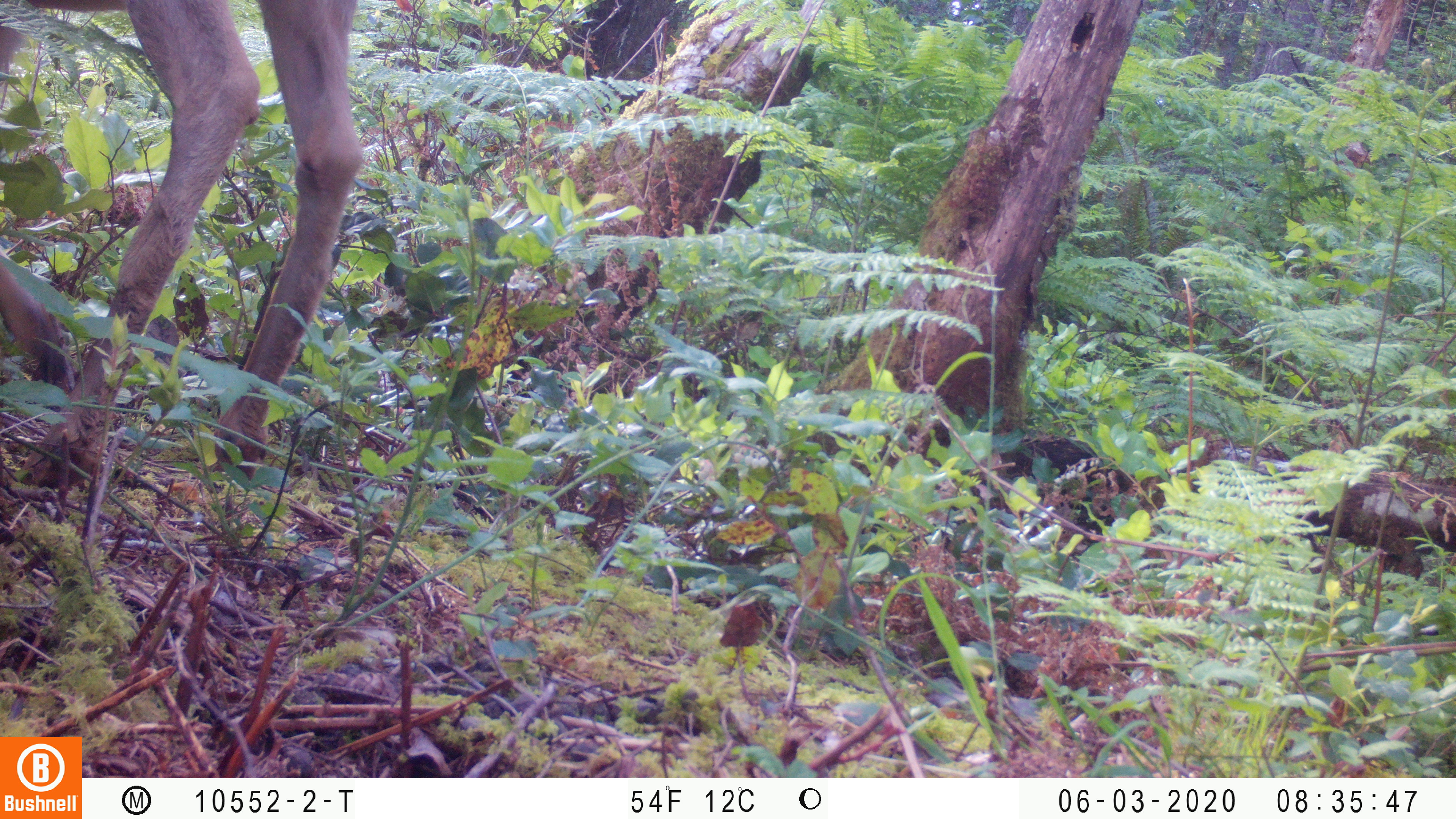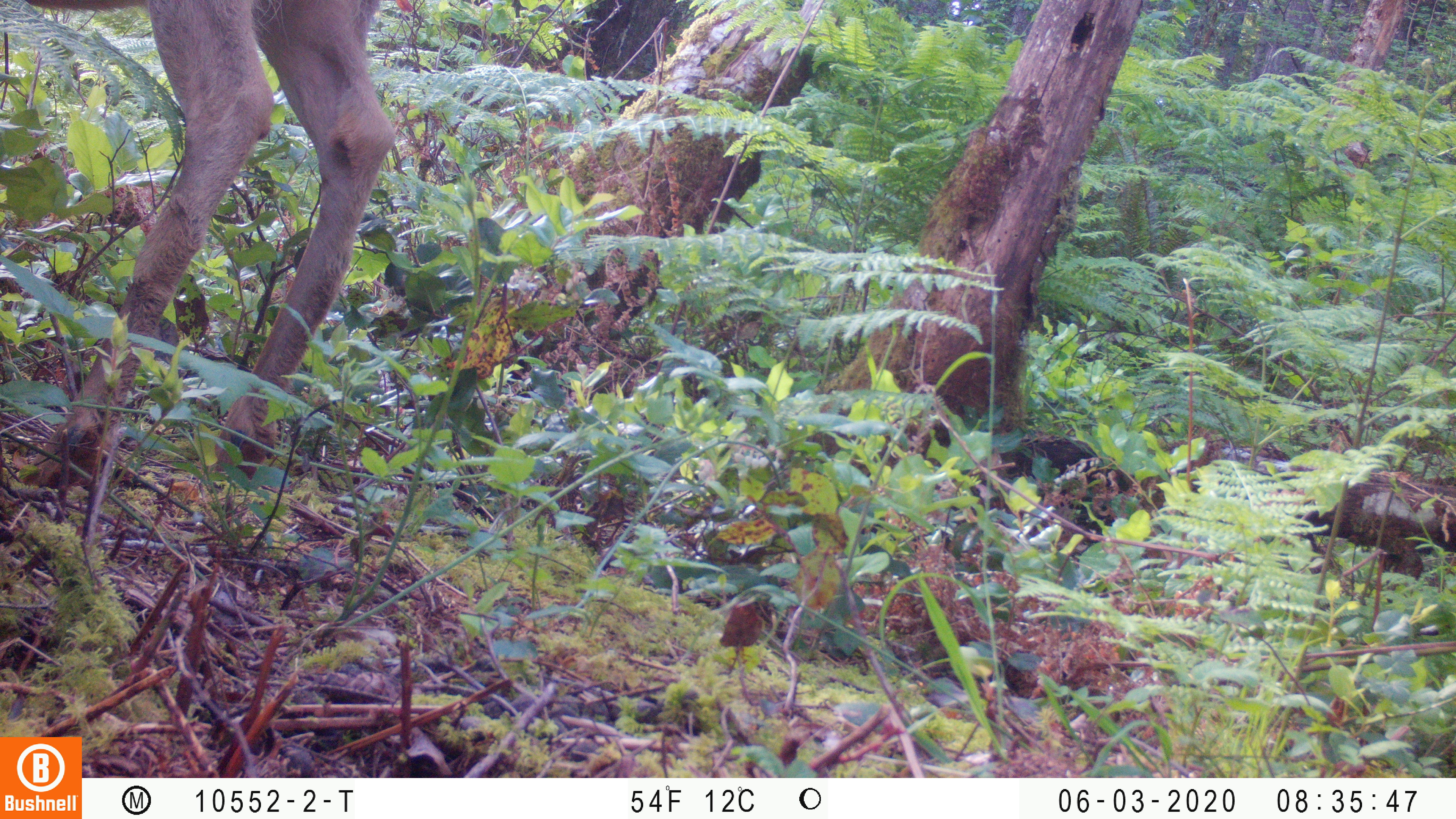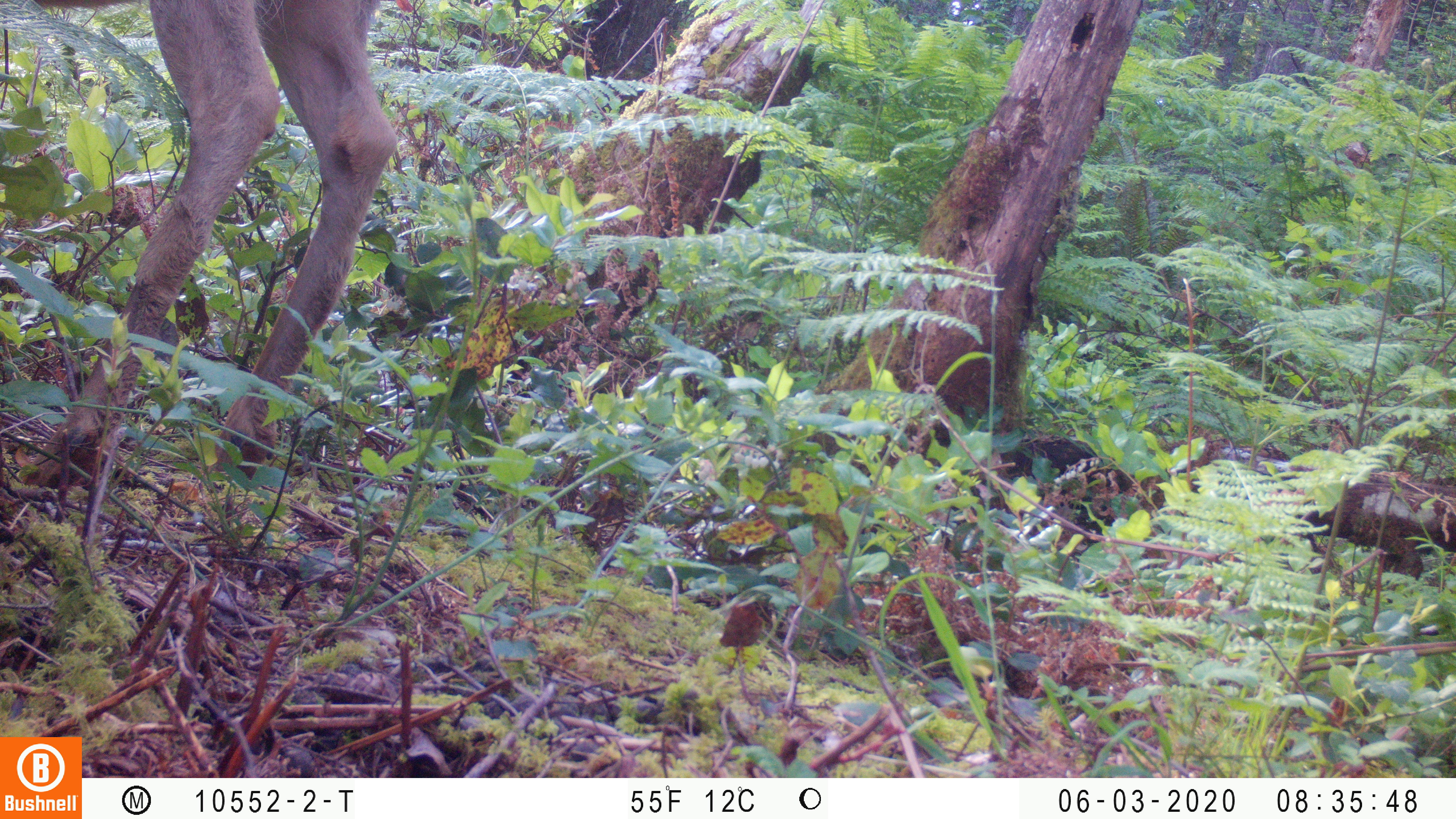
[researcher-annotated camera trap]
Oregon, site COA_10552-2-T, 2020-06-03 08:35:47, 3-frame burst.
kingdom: Animalia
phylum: Chordata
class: Mammalia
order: Artiodactyla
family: Cervidae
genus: Odocoileus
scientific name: Odocoileus hemionus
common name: black-tailed deer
Black-tailed deer (Odocoileus hemionus).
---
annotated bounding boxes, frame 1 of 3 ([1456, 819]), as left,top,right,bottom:
black-tailed deer: 0,1,374,505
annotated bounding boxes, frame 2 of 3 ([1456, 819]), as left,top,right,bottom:
black-tailed deer: 0,1,391,493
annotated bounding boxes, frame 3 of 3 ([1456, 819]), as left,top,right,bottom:
black-tailed deer: 0,1,399,505